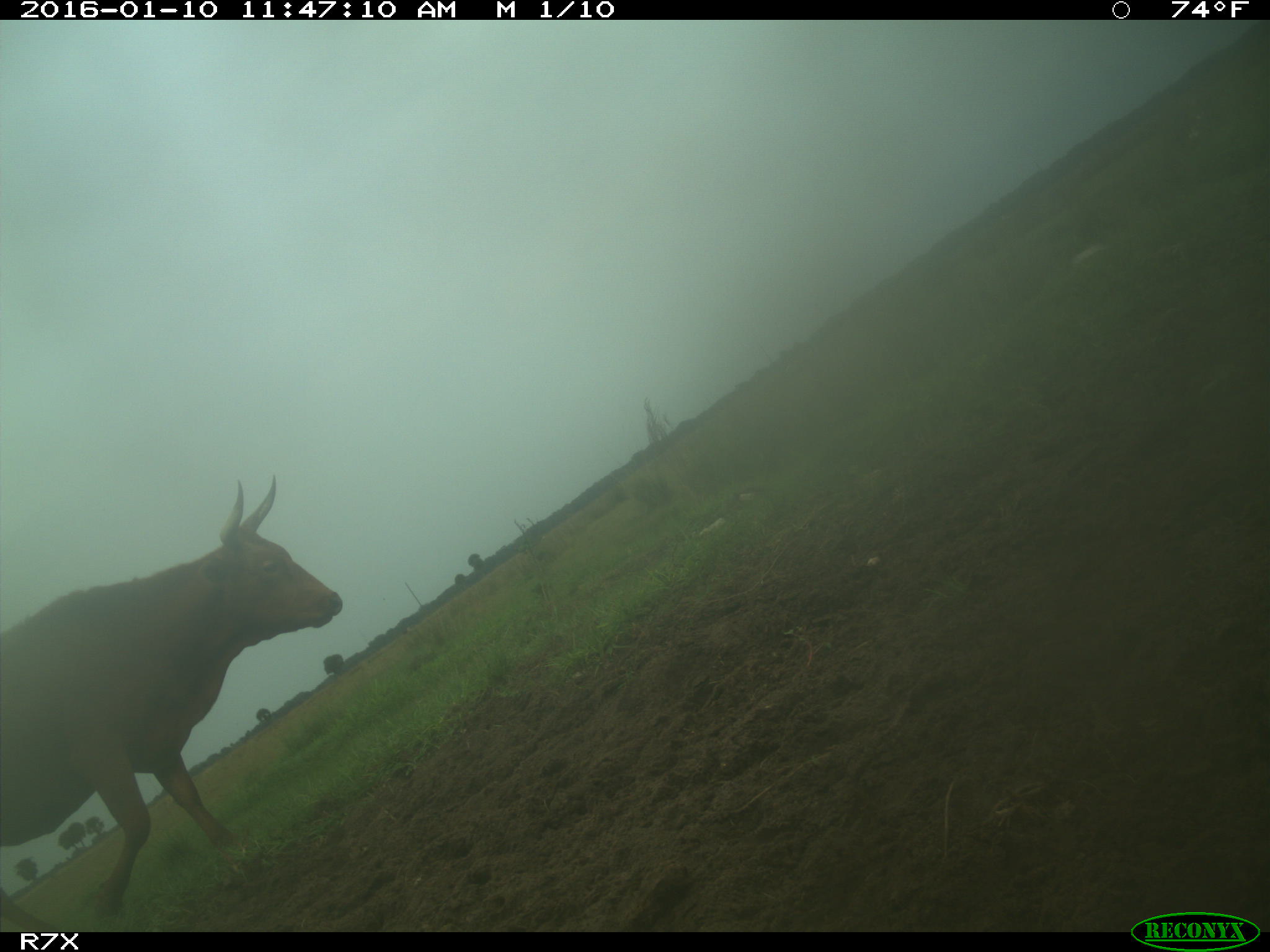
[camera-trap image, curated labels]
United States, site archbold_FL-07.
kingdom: Animalia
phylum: Chordata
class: Mammalia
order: Artiodactyla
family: Bovidae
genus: Bos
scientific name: Bos taurus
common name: domestic cow